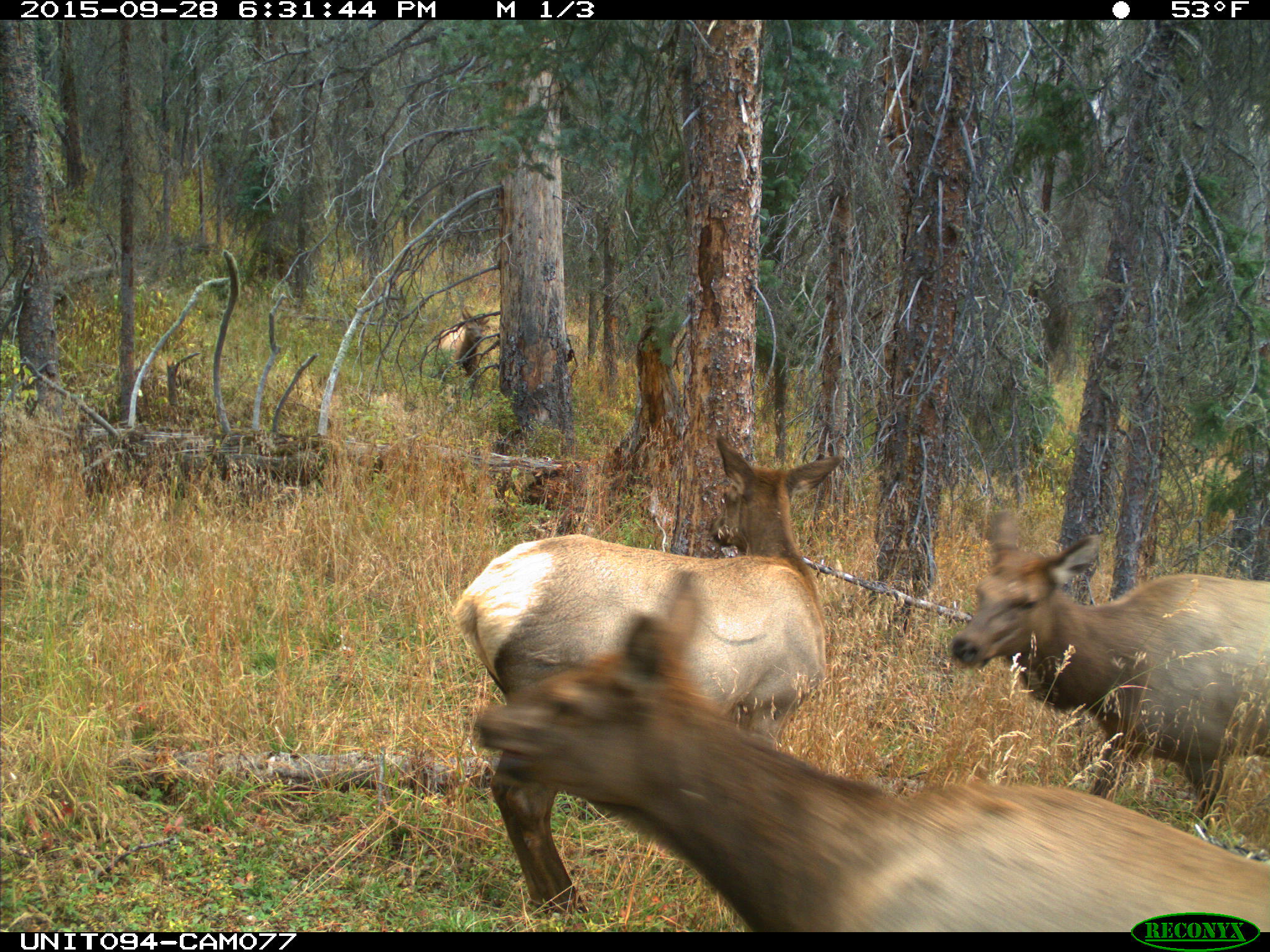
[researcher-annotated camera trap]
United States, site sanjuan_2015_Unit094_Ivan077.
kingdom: Animalia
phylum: Chordata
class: Mammalia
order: Artiodactyla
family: Cervidae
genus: Cervus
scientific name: Cervus elaphus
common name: red deer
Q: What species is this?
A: Cervus elaphus (red deer).